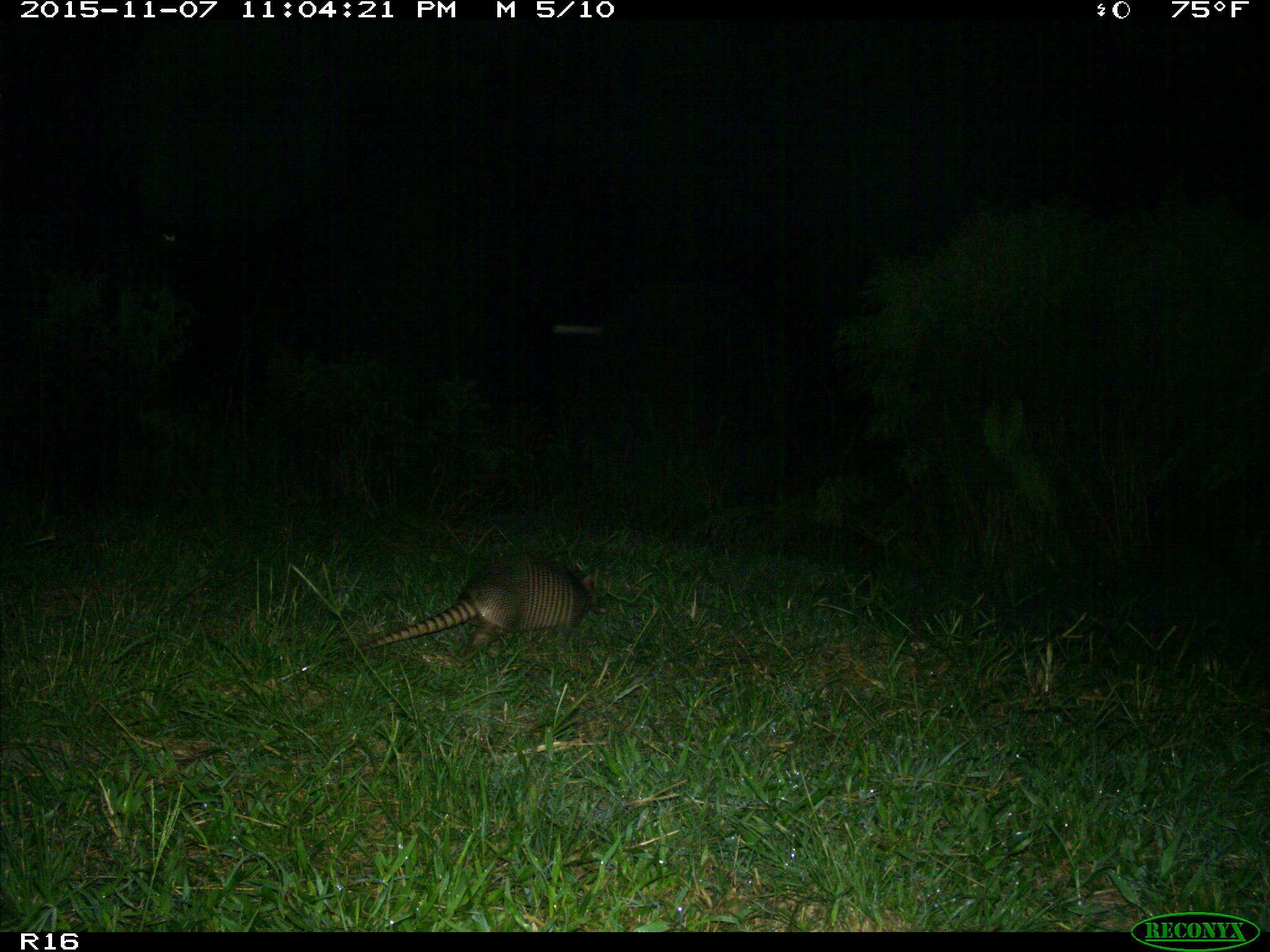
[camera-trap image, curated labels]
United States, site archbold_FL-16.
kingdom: Animalia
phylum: Chordata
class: Mammalia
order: Cingulata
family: Dasypodidae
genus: Dasypus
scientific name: Dasypus novemcinctus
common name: nine-banded armadillo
Dasypus novemcinctus (nine-banded armadillo).